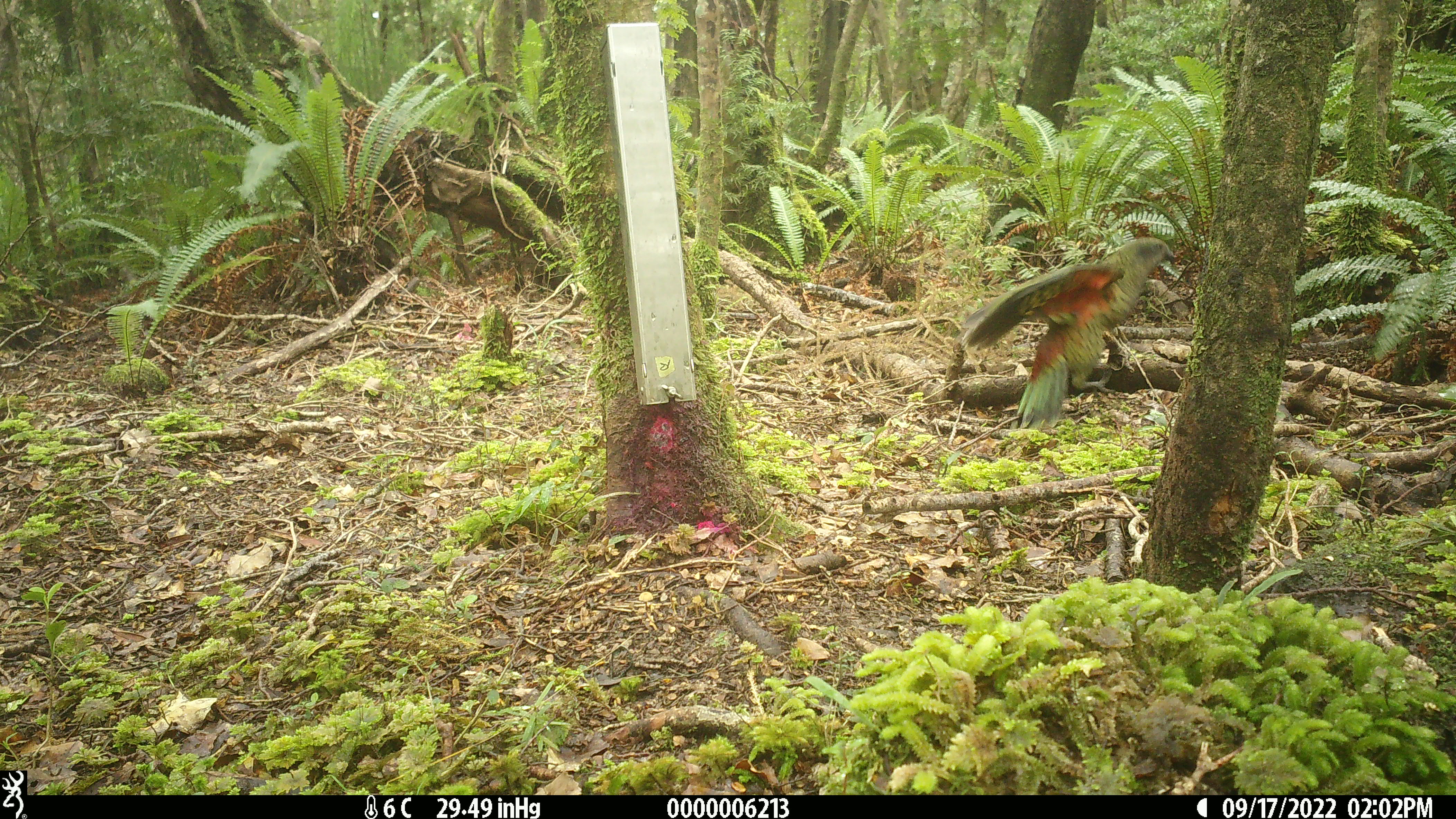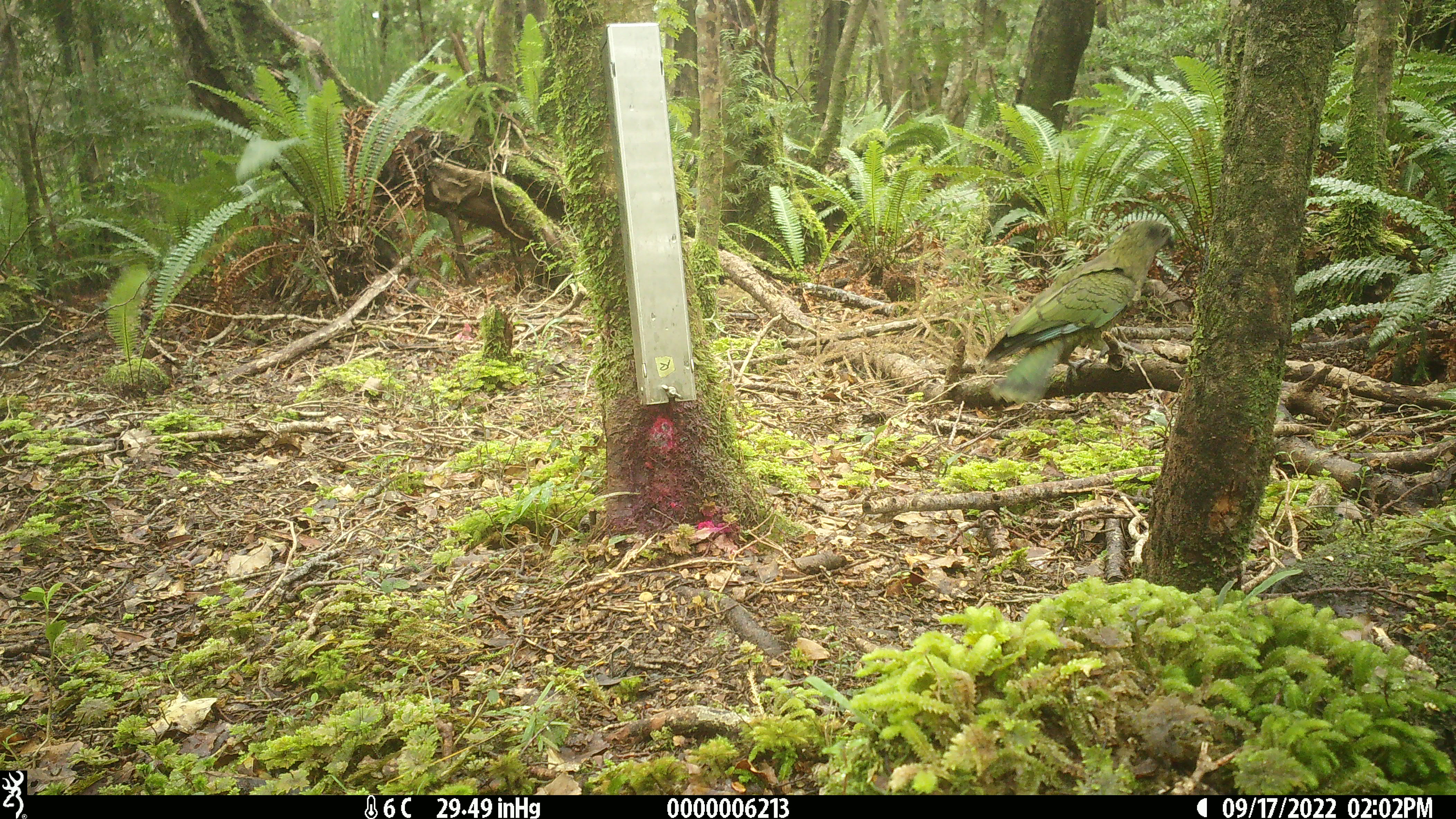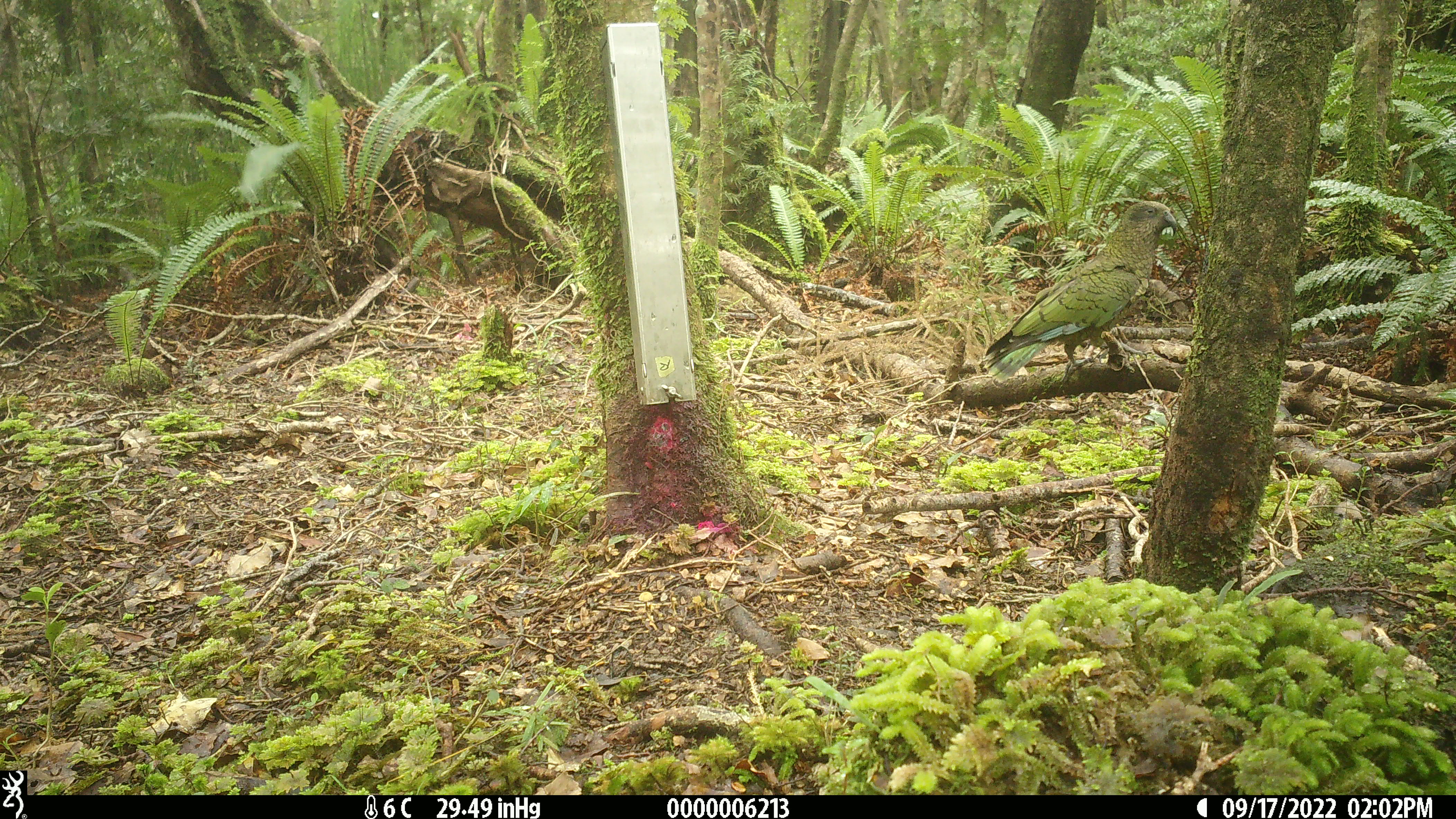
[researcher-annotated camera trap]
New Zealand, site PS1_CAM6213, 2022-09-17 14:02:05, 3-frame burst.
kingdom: Animalia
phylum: Chordata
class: Aves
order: Psittaciformes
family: Strigopidae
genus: Nestor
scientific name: Nestor notabilis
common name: kea